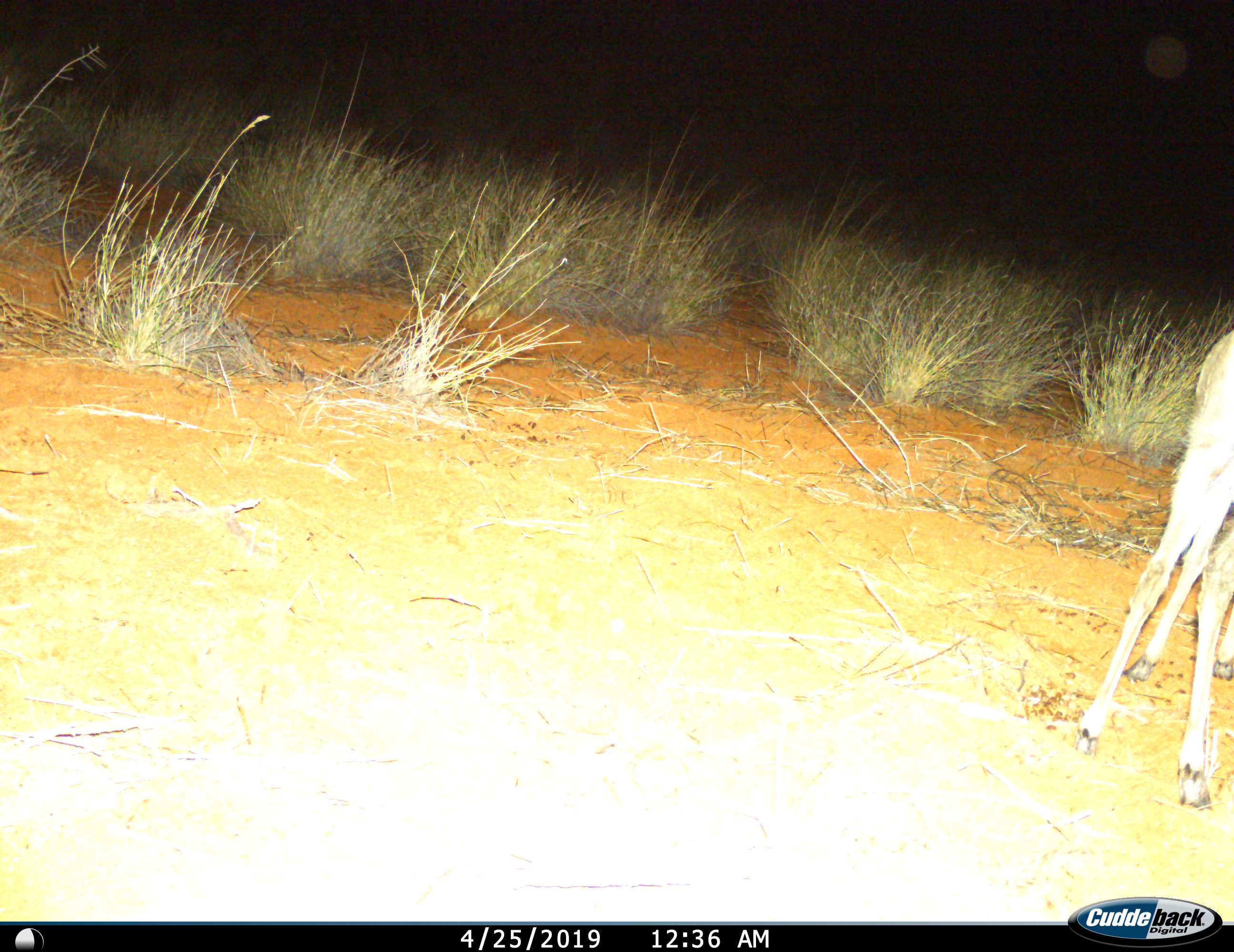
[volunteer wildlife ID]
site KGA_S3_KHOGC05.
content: unidentified animal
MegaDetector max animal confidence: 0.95